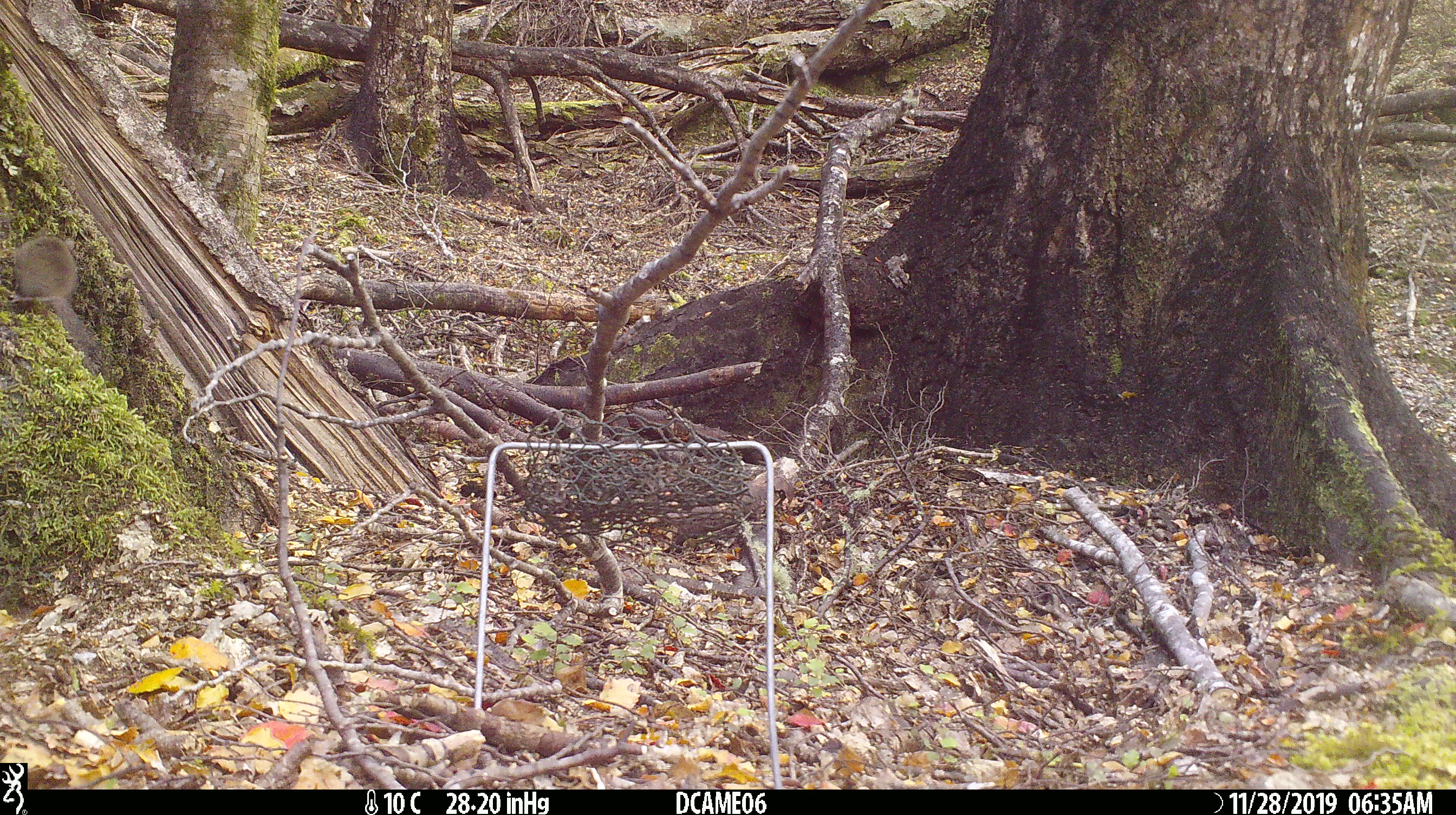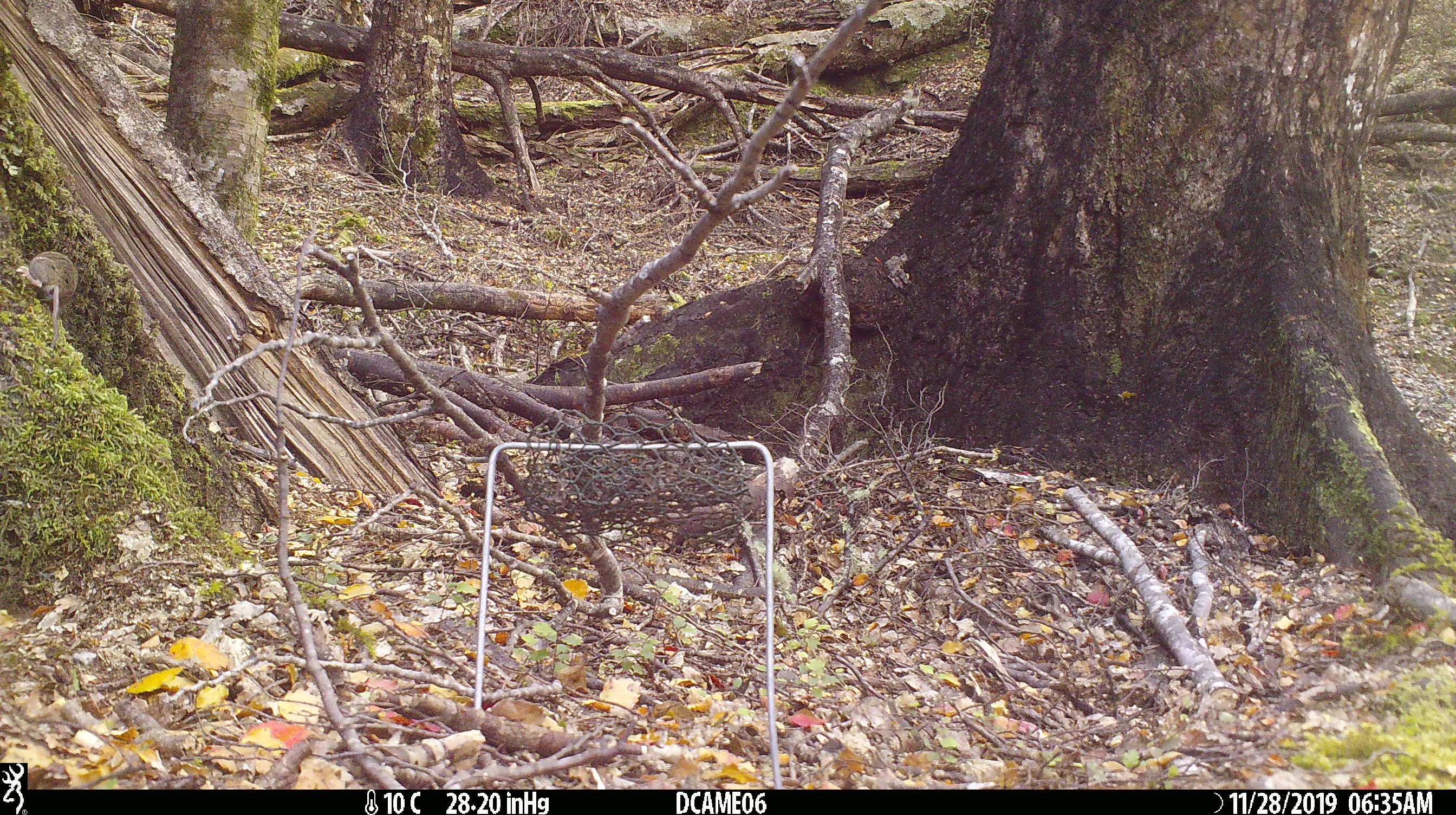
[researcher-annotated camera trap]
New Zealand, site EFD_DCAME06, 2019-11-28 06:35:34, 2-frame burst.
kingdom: Animalia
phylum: Chordata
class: Mammalia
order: Rodentia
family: Muridae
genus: Mus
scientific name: Mus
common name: mouse